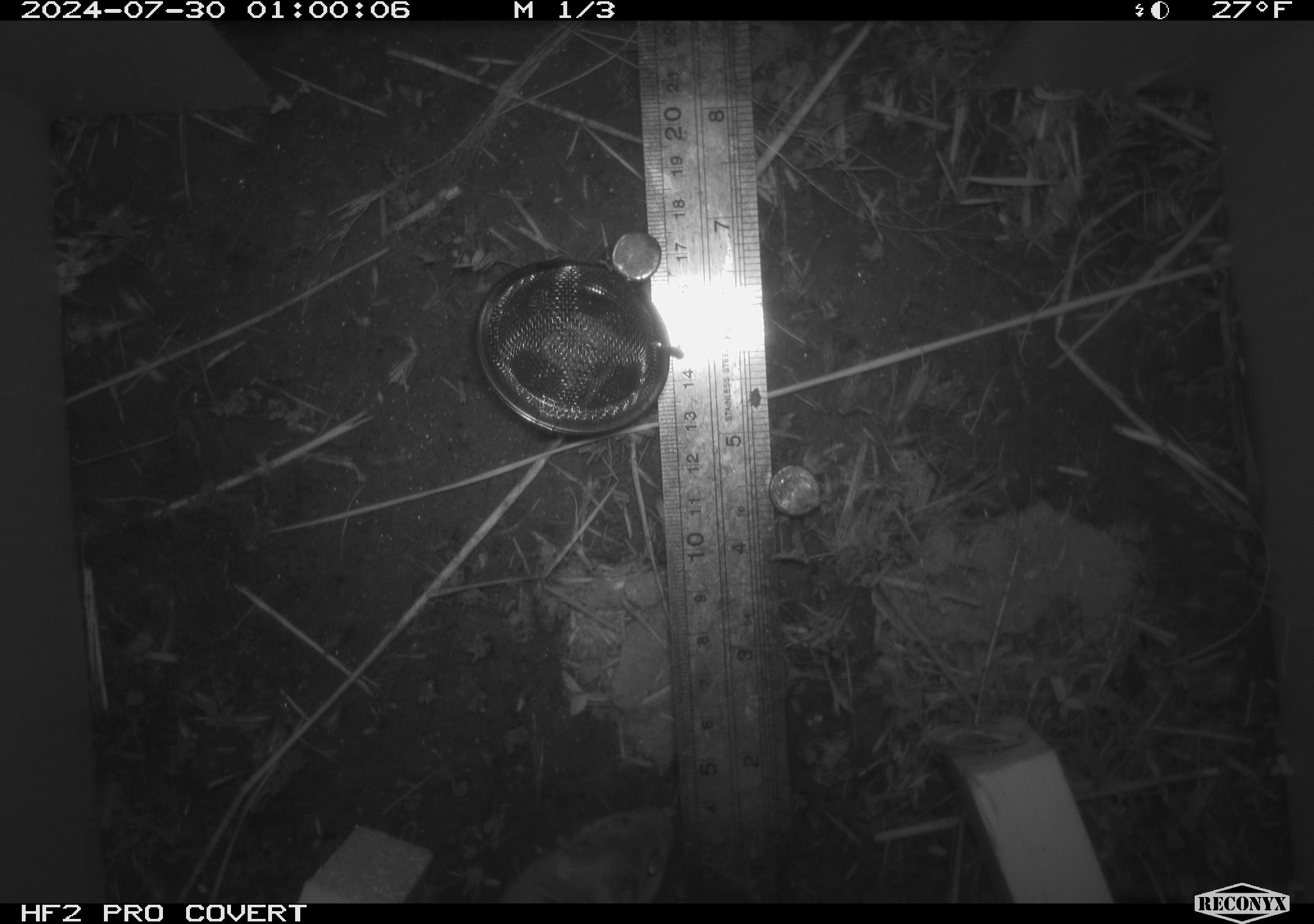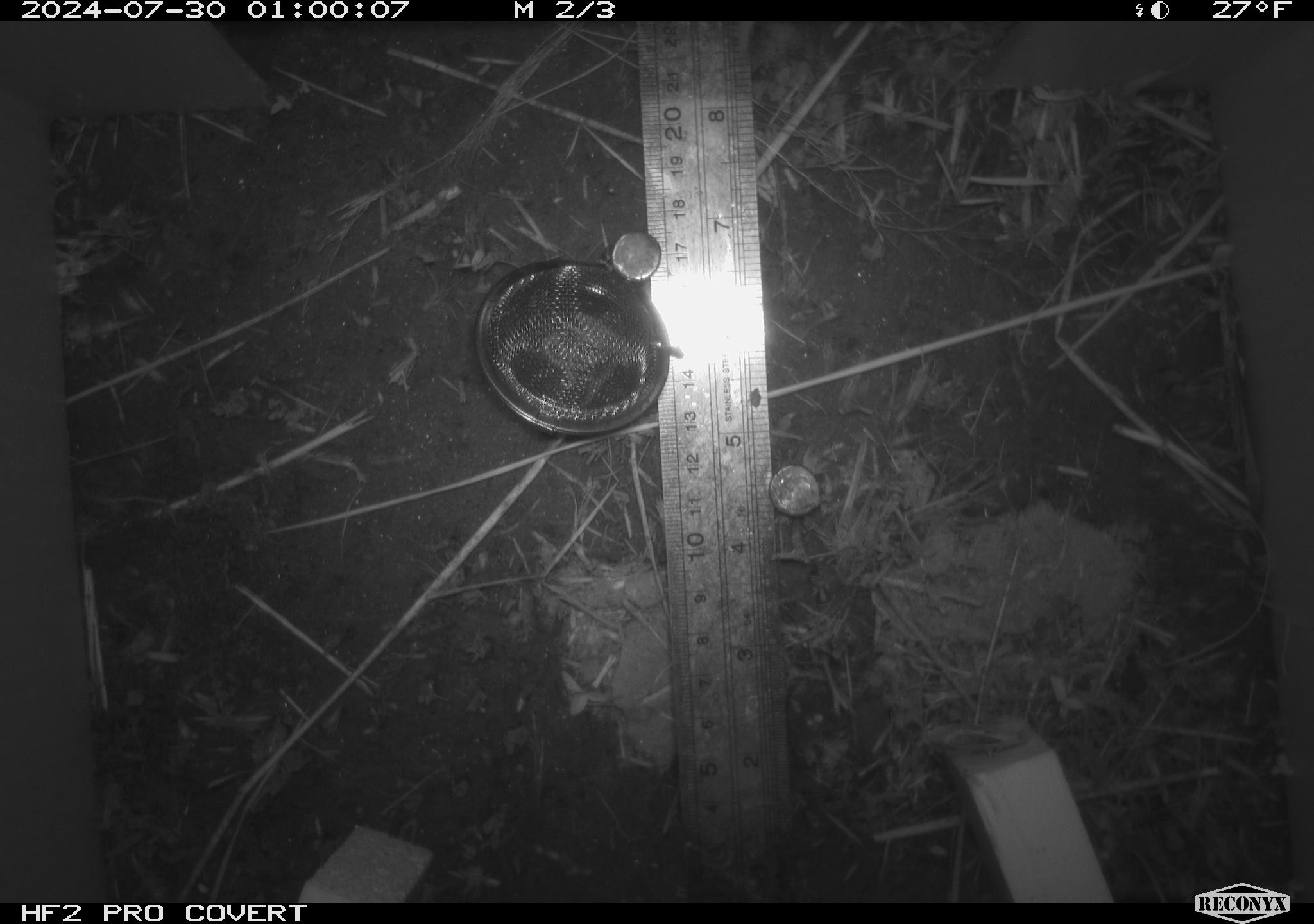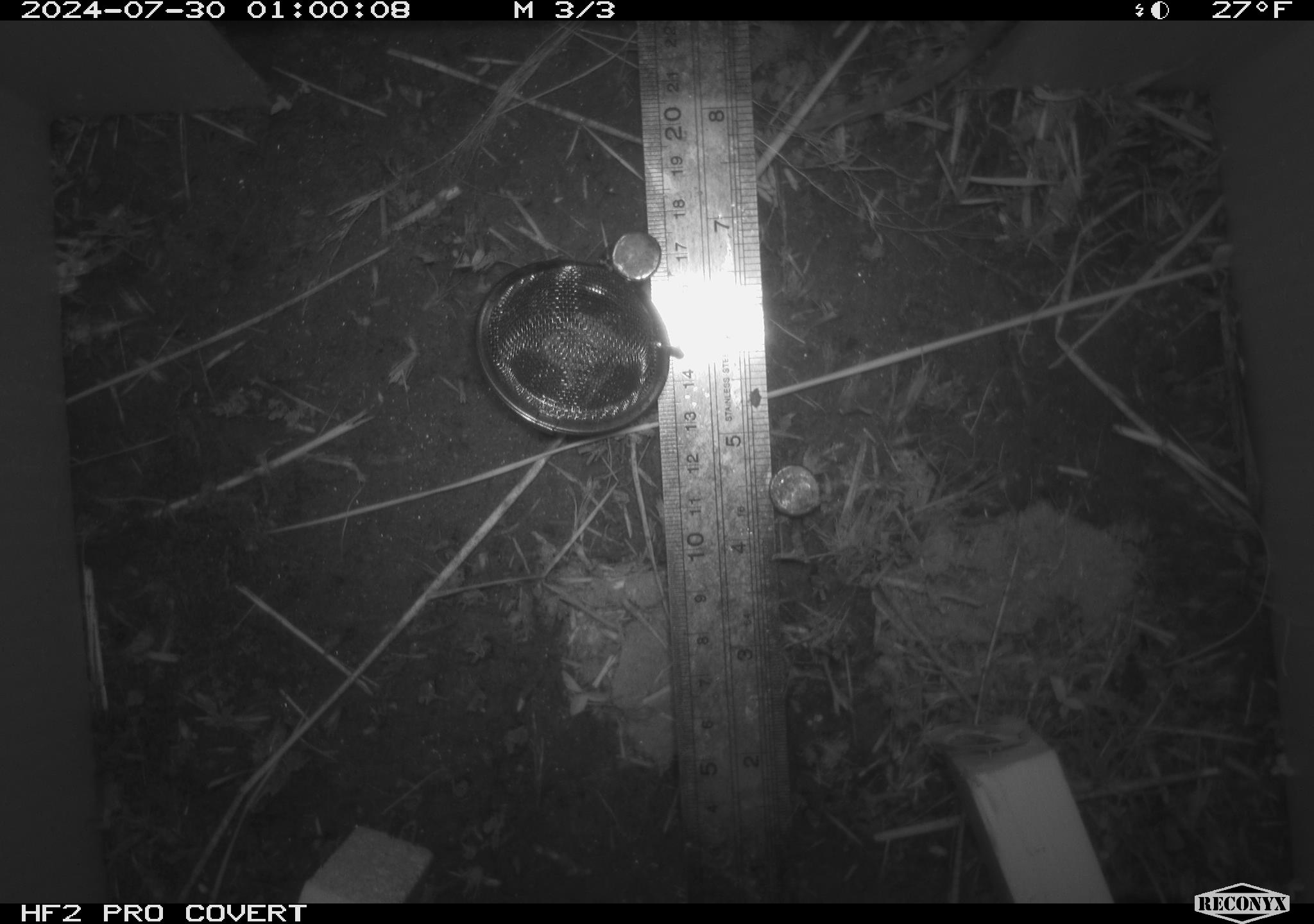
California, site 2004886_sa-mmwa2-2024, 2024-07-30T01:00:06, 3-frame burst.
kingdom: Animalia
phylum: Chordata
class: Mammalia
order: Rodentia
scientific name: Rodentia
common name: mouse species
Mouse species (Rodentia).